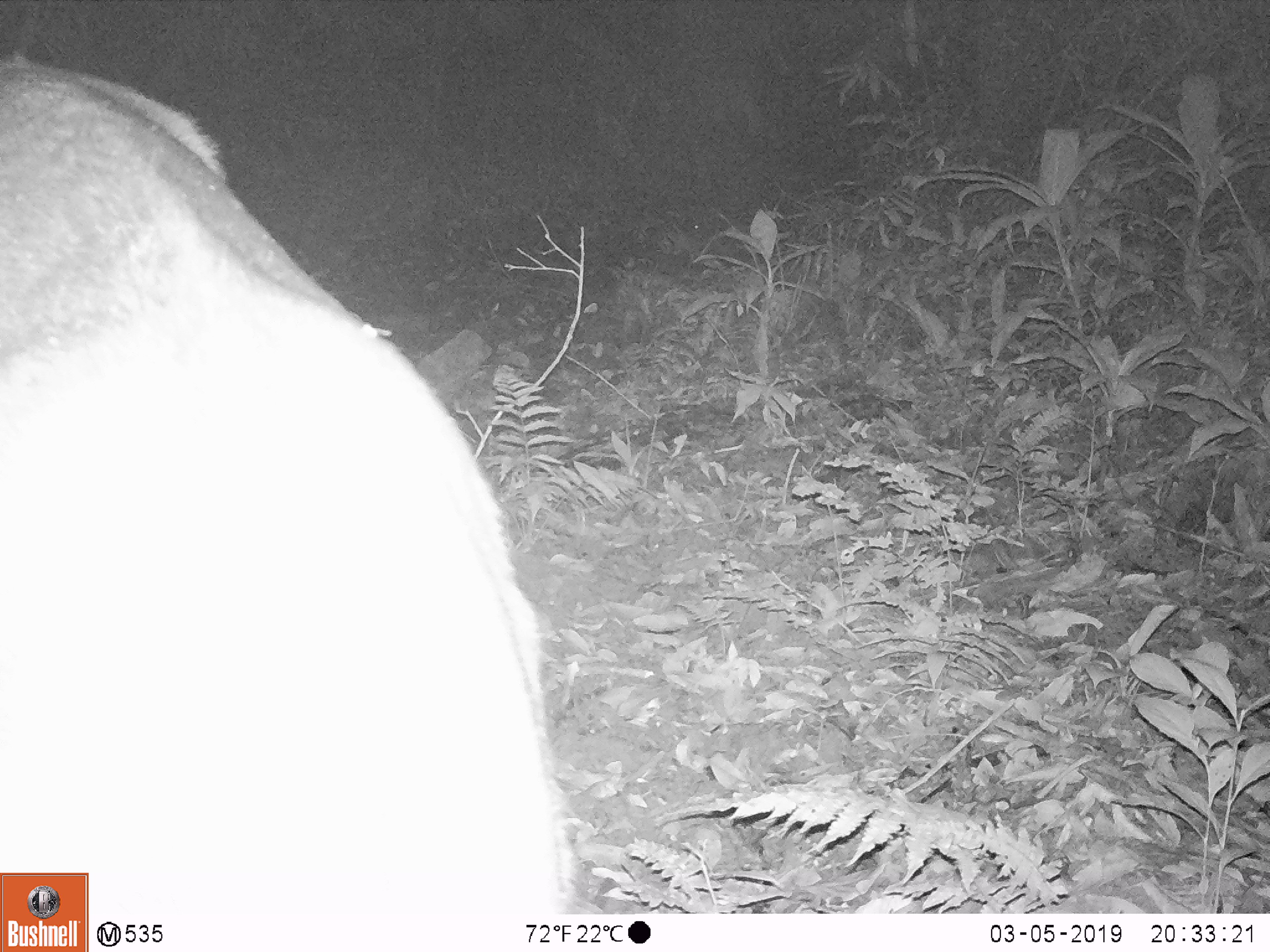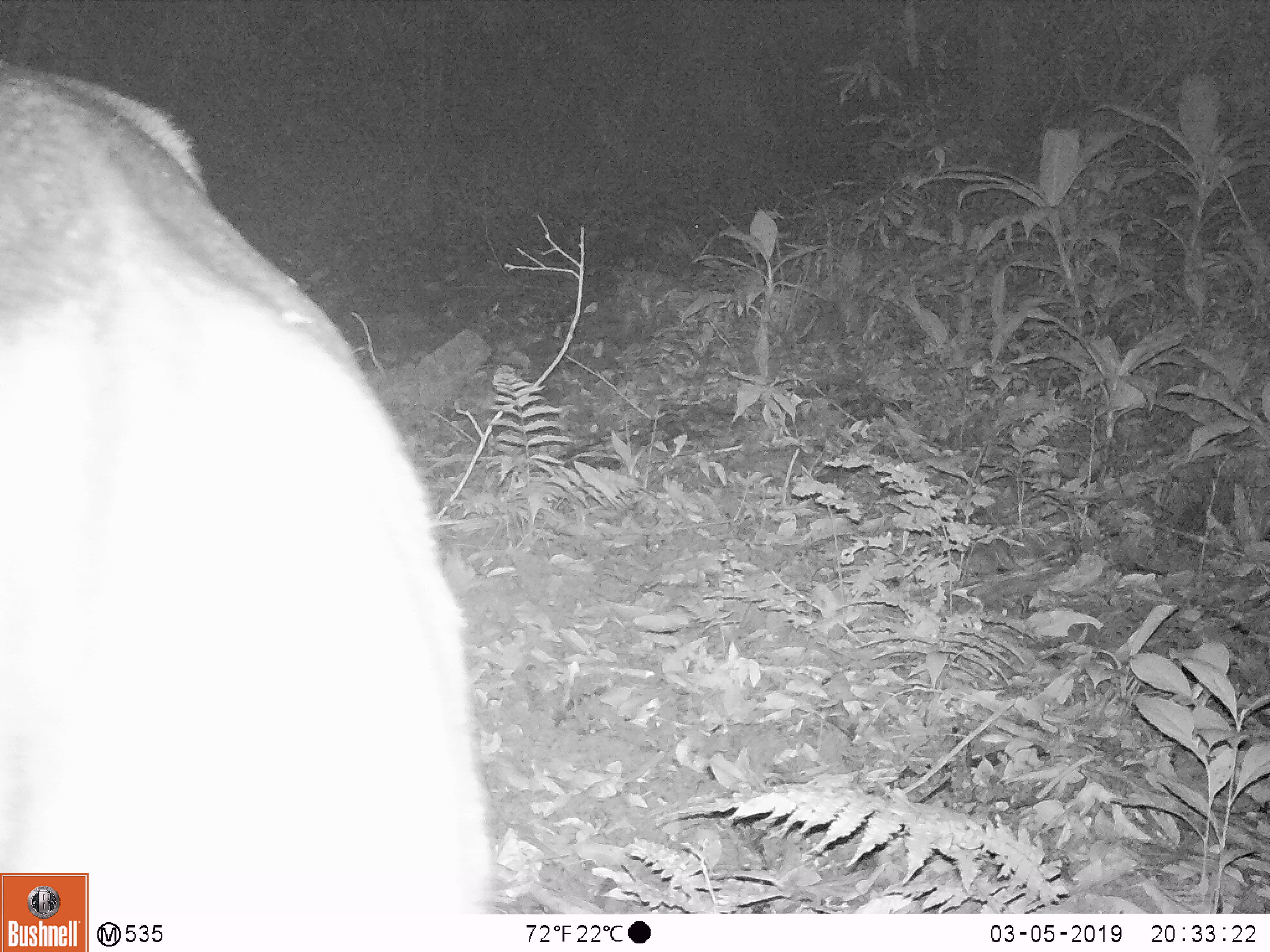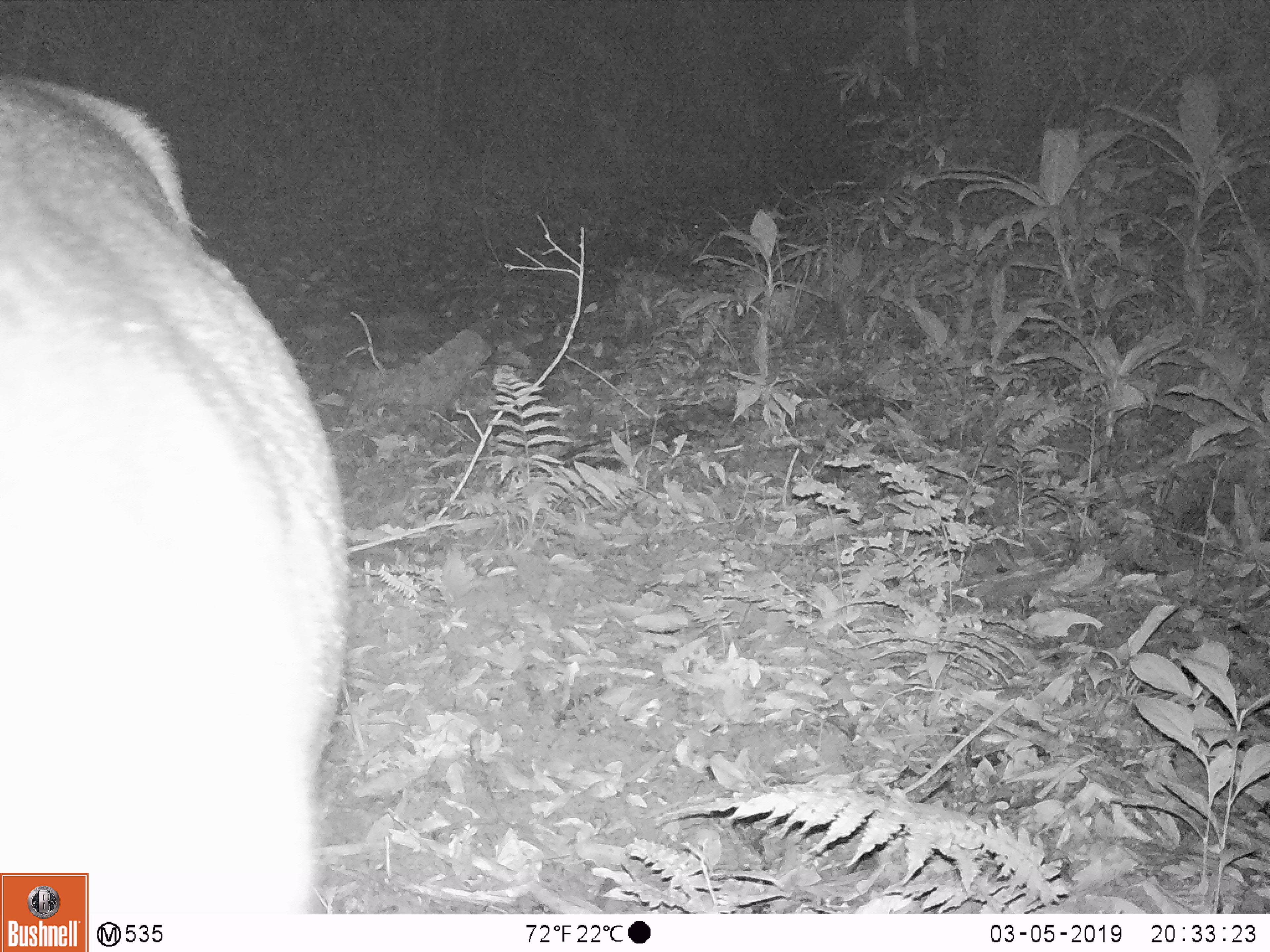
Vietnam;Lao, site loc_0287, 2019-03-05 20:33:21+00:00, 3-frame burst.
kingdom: Animalia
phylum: Chordata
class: Mammalia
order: Artiodactyla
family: Cervidae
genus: Rusa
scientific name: Rusa unicolor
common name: sambar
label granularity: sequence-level